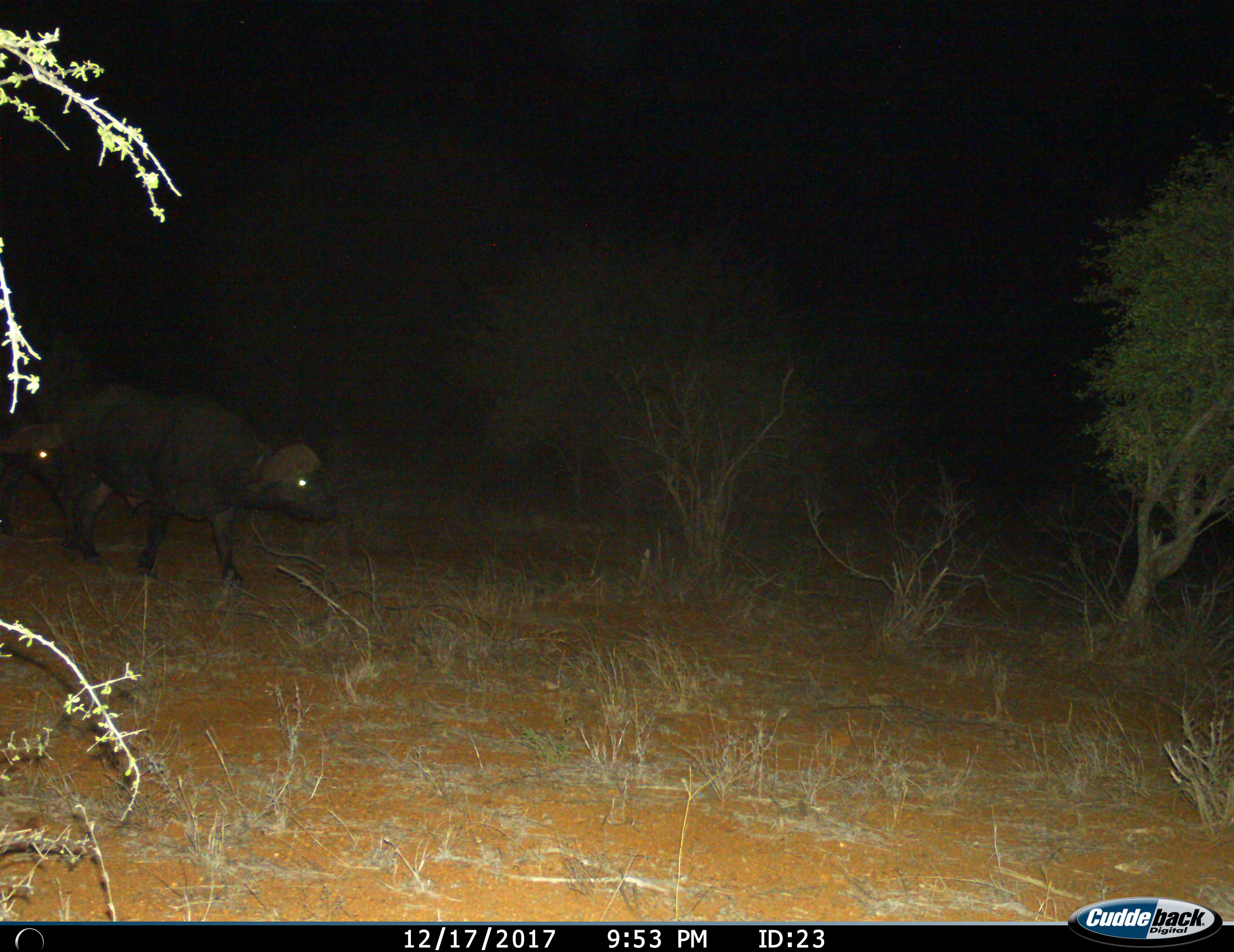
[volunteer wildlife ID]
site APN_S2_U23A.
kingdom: Animalia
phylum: Chordata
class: Mammalia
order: Artiodactyla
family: Bovidae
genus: Syncerus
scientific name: Syncerus caffer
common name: african buffalo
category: buffalo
Buffalo (african buffalo) (Syncerus caffer), count 2. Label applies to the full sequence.